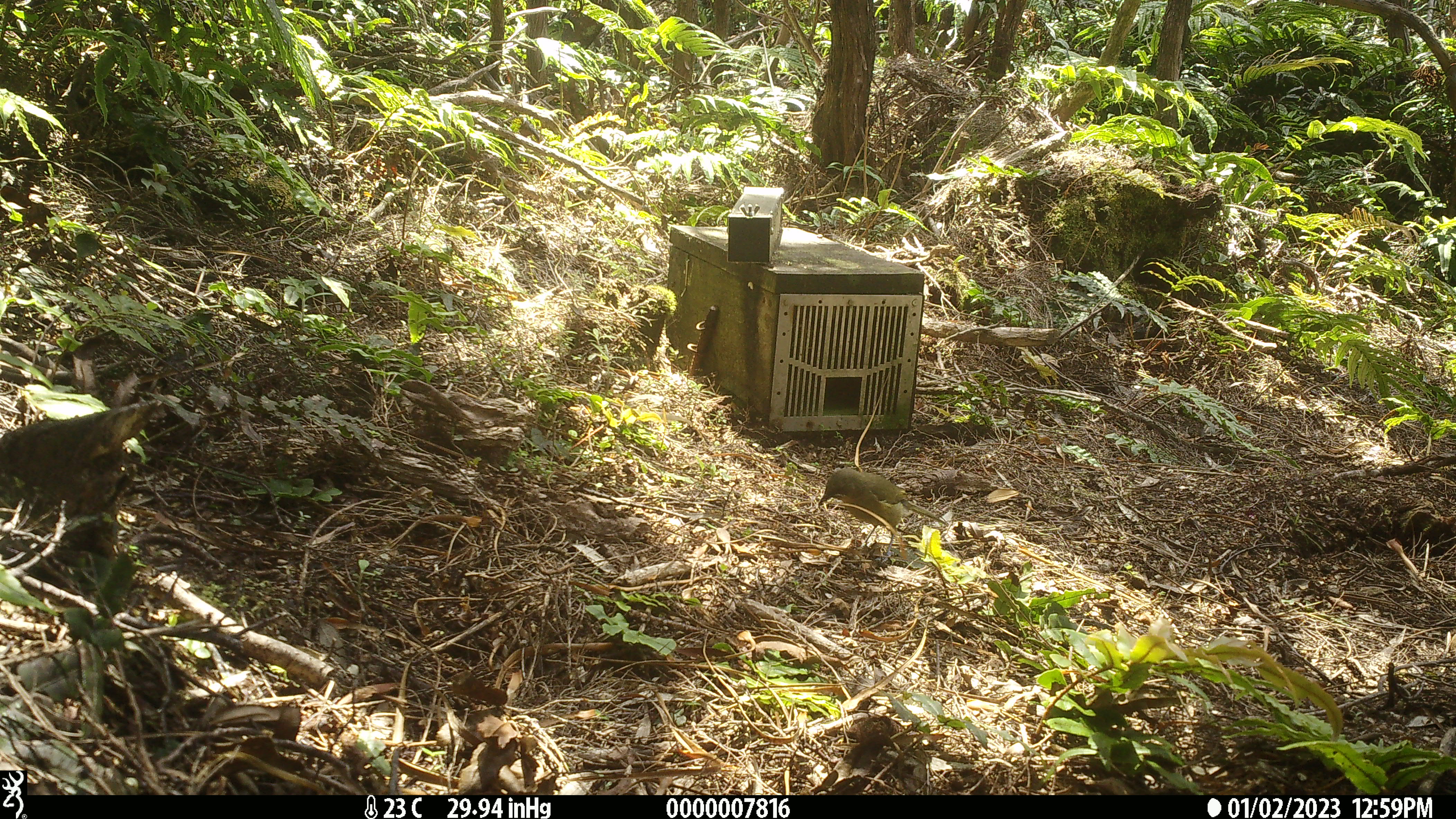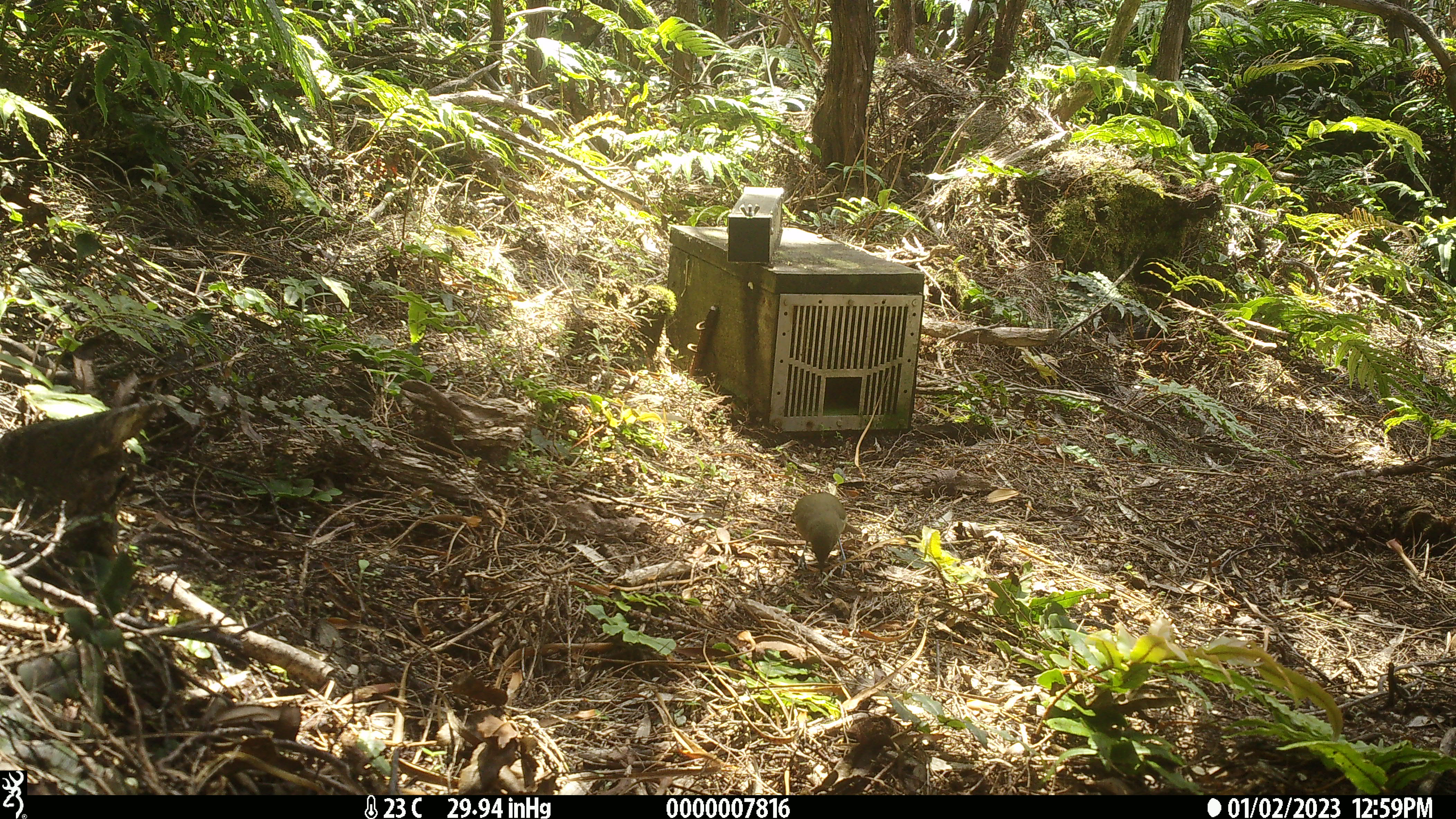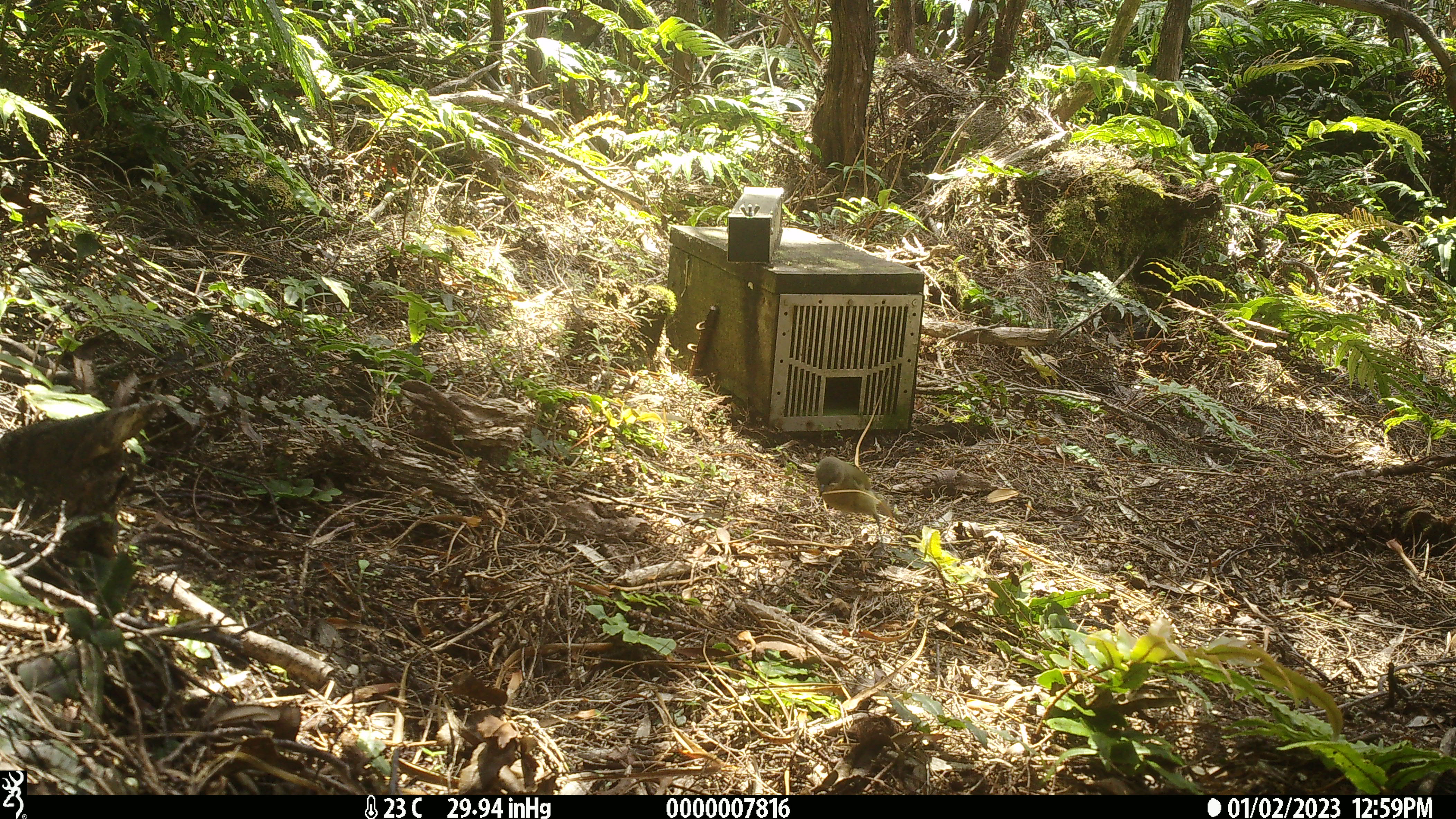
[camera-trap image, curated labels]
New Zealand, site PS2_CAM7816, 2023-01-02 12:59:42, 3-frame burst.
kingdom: Animalia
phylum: Chordata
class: Aves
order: Passeriformes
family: Meliphagidae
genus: Anthornis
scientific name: Anthornis melanura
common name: new zealand bellbird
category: bellbird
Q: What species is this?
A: Bellbird (new zealand bellbird) (Anthornis melanura).